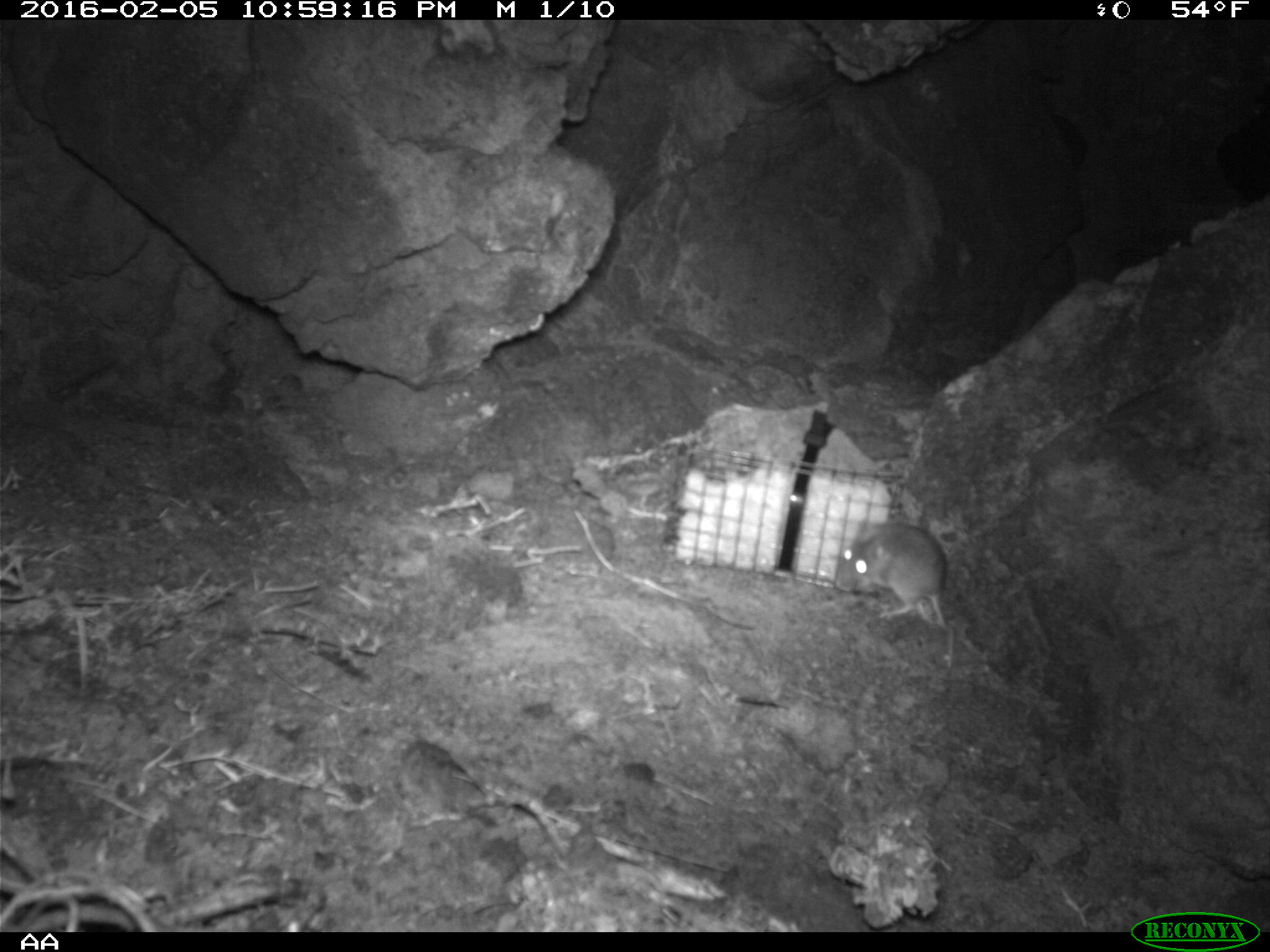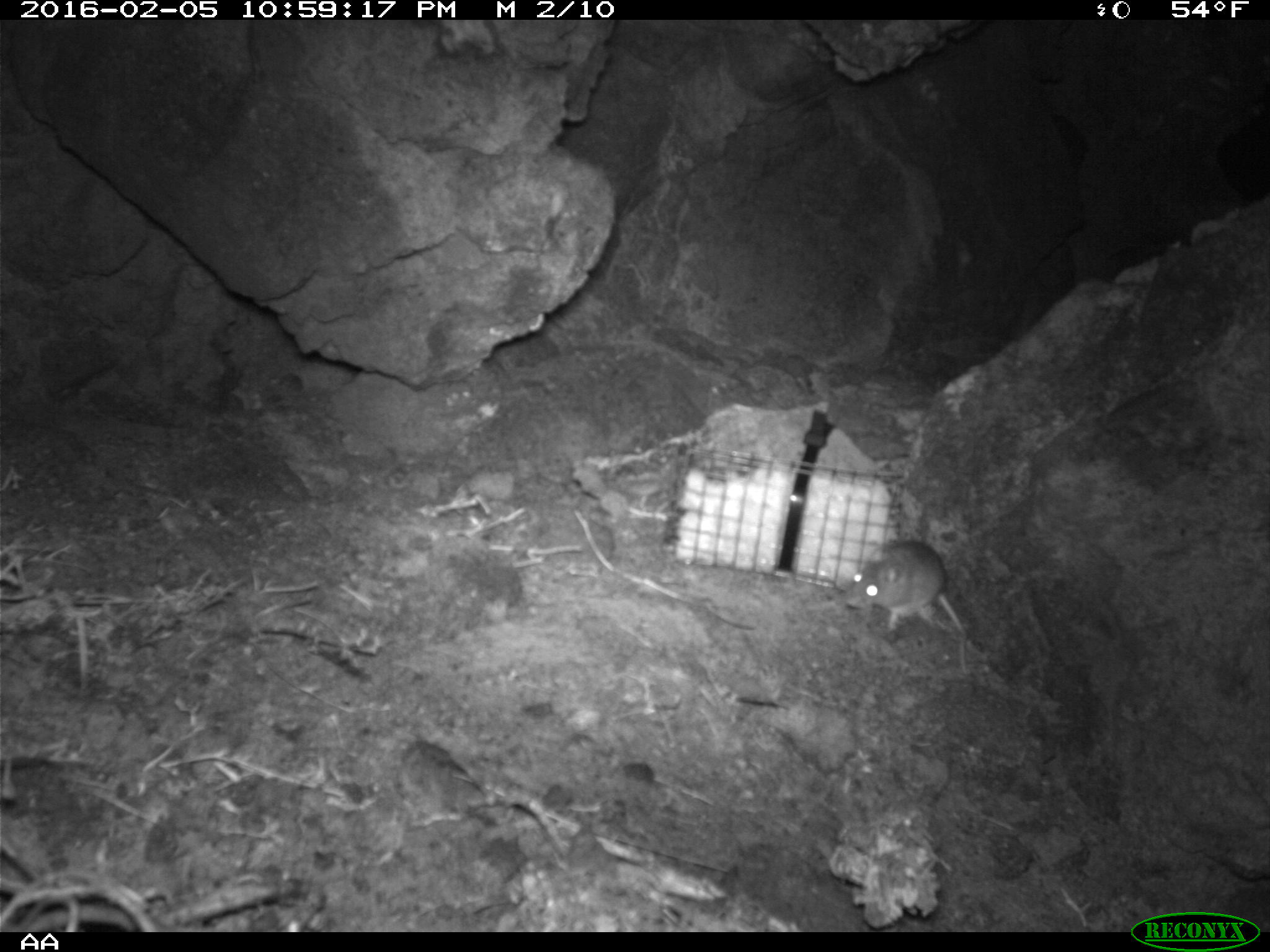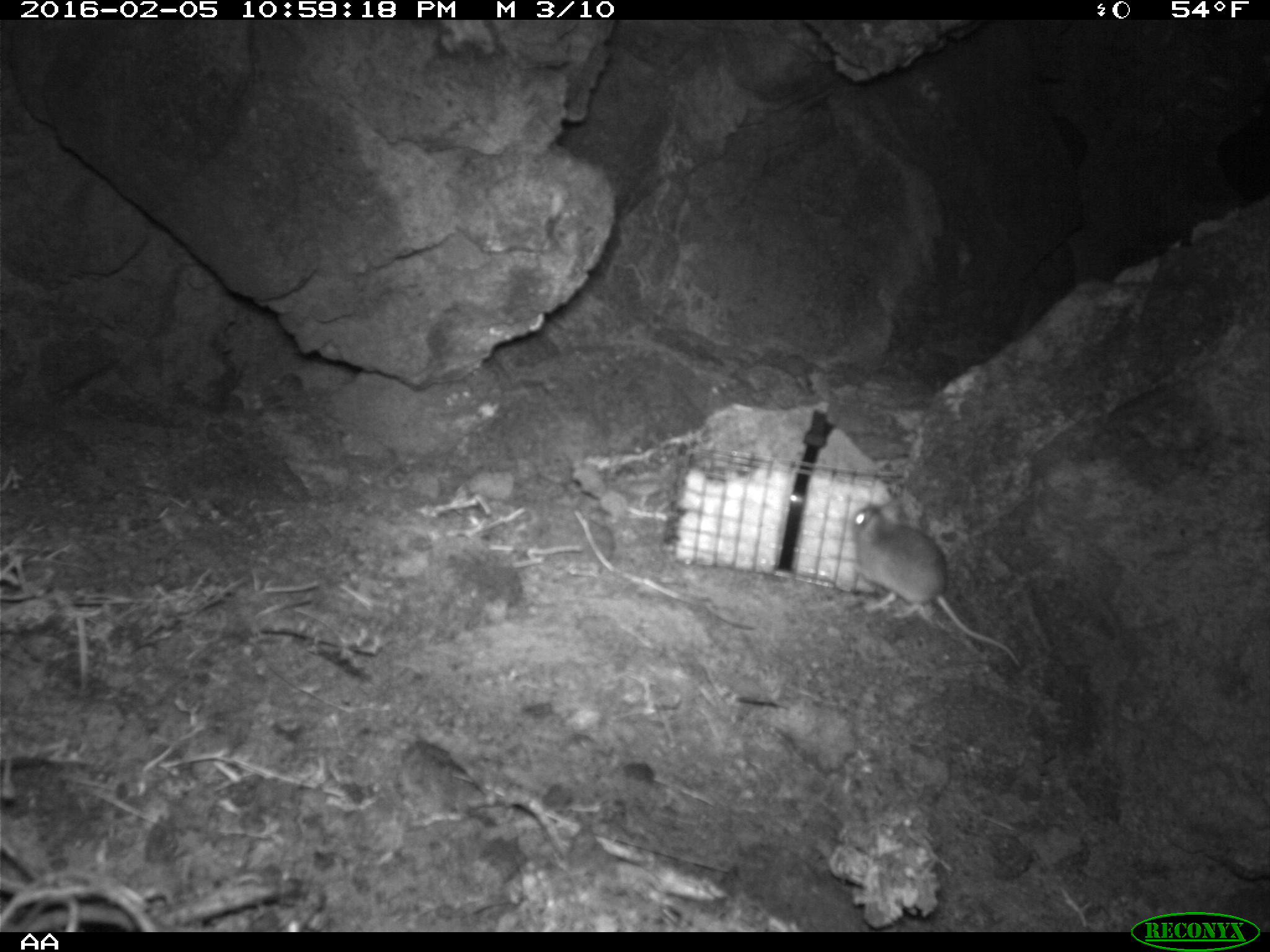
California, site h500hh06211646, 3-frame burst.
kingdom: Animalia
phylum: Chordata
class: Mammalia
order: Rodentia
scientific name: Rodentia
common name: rodent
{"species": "rodent (Rodentia)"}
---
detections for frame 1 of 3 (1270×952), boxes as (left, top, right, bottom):
rodent: (834, 519, 956, 680)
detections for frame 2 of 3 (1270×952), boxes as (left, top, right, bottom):
rodent: (846, 539, 971, 677)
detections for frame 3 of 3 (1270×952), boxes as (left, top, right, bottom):
rodent: (851, 498, 1022, 668)